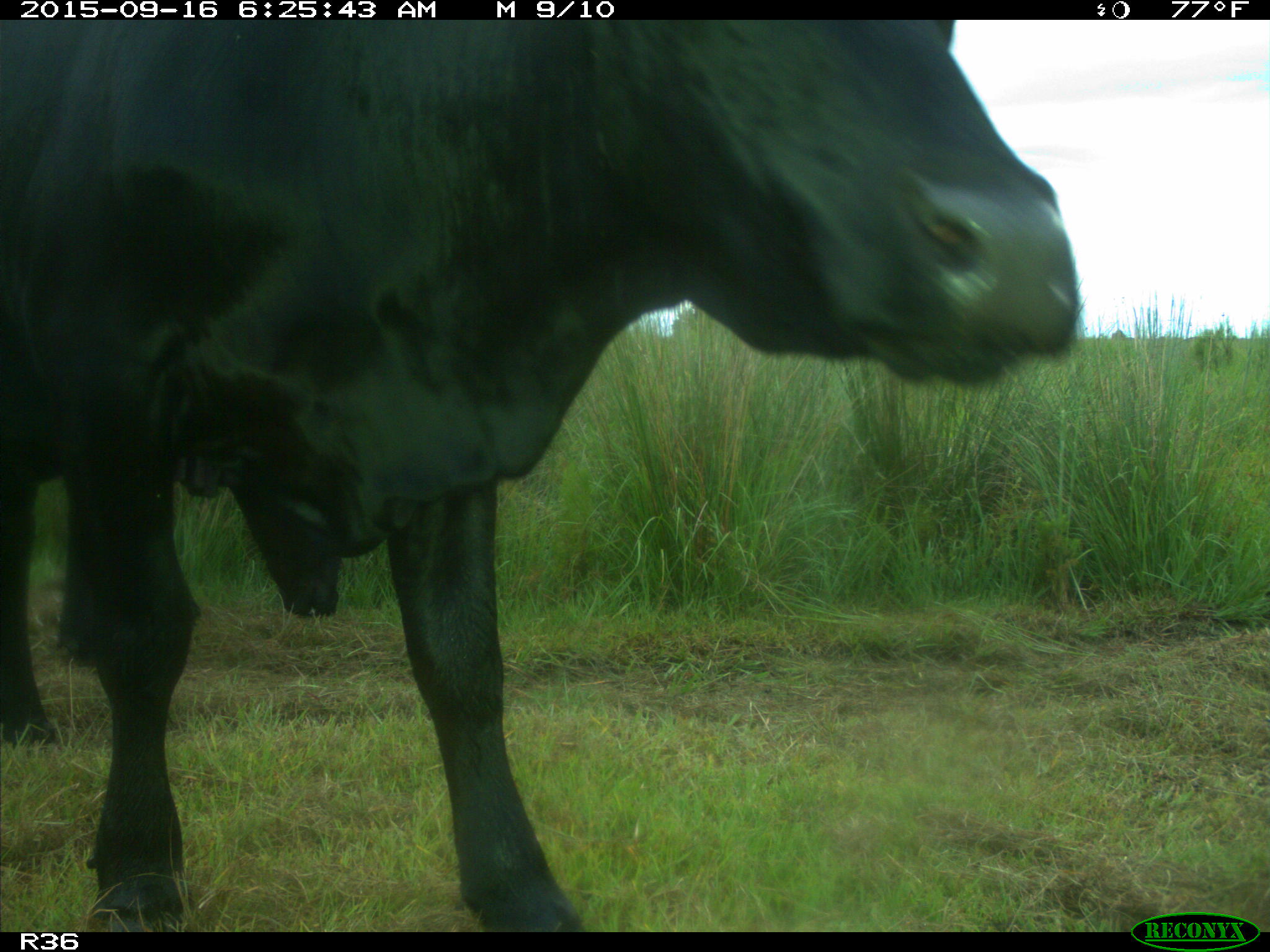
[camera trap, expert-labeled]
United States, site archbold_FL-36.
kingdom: Animalia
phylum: Chordata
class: Mammalia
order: Artiodactyla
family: Bovidae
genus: Bos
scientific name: Bos taurus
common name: domestic cow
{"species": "Bos taurus (domestic cow)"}